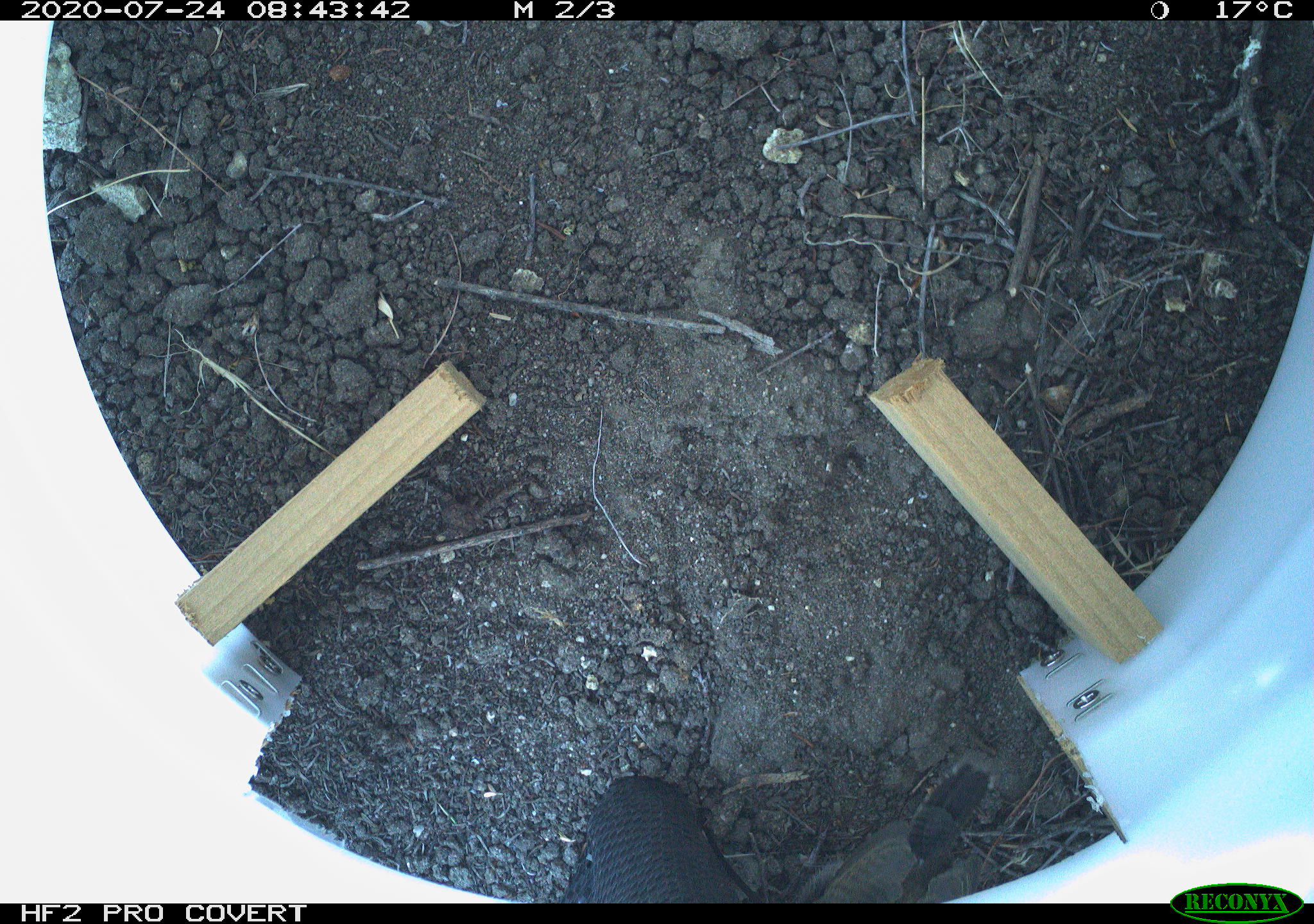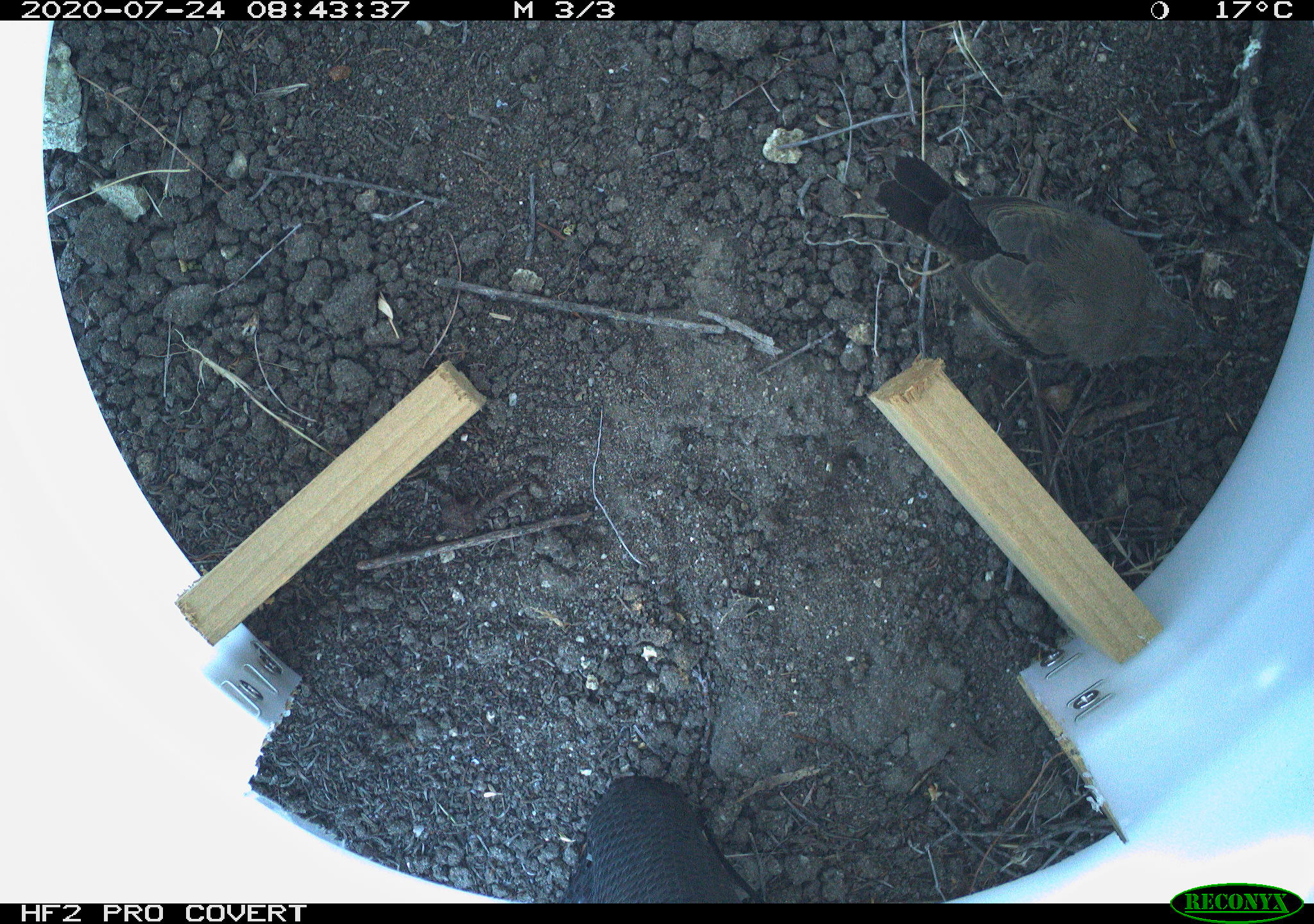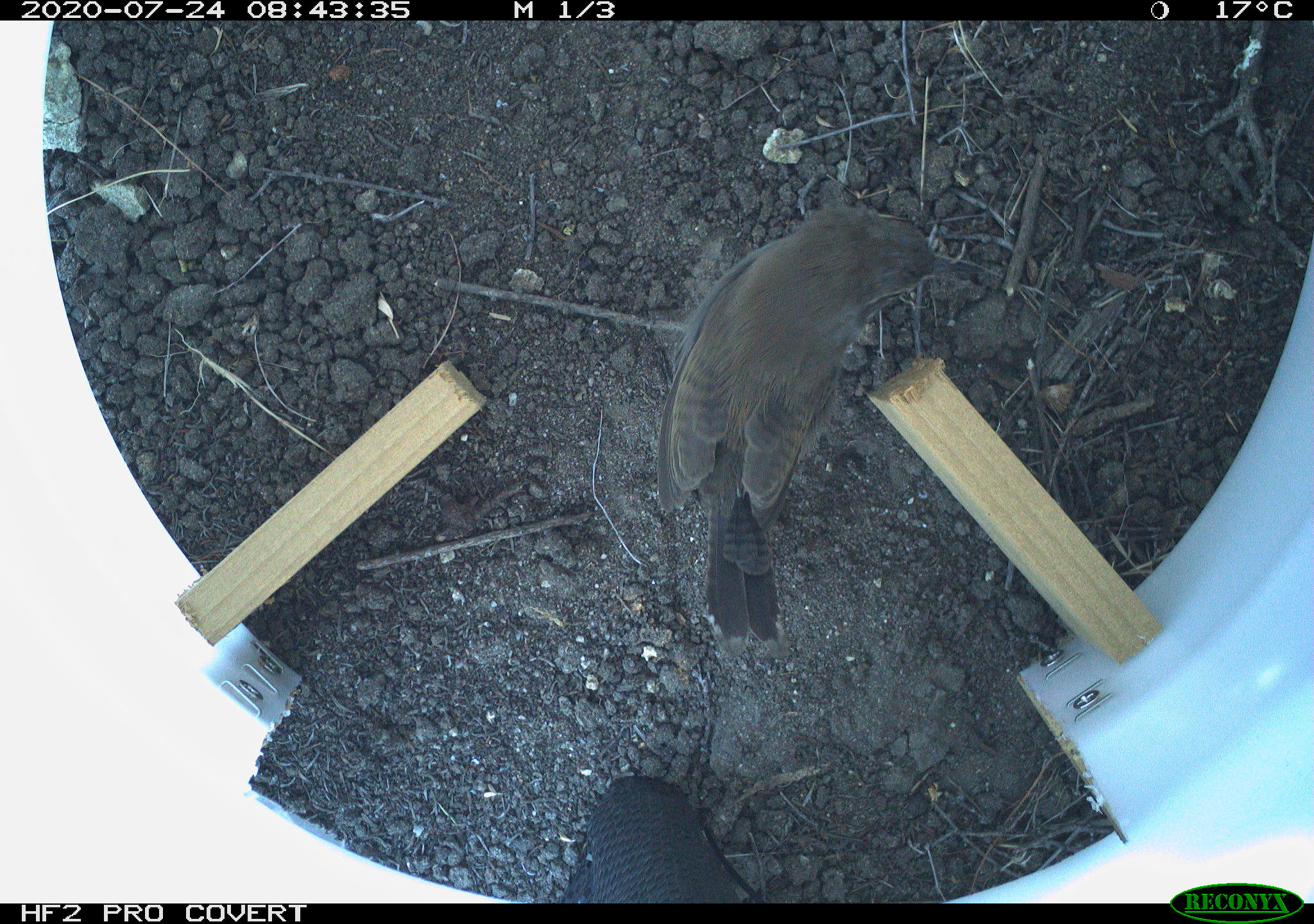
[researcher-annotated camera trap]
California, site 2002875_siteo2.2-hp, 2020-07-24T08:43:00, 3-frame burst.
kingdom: Animalia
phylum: Chordata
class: Aves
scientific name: Aves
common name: bird